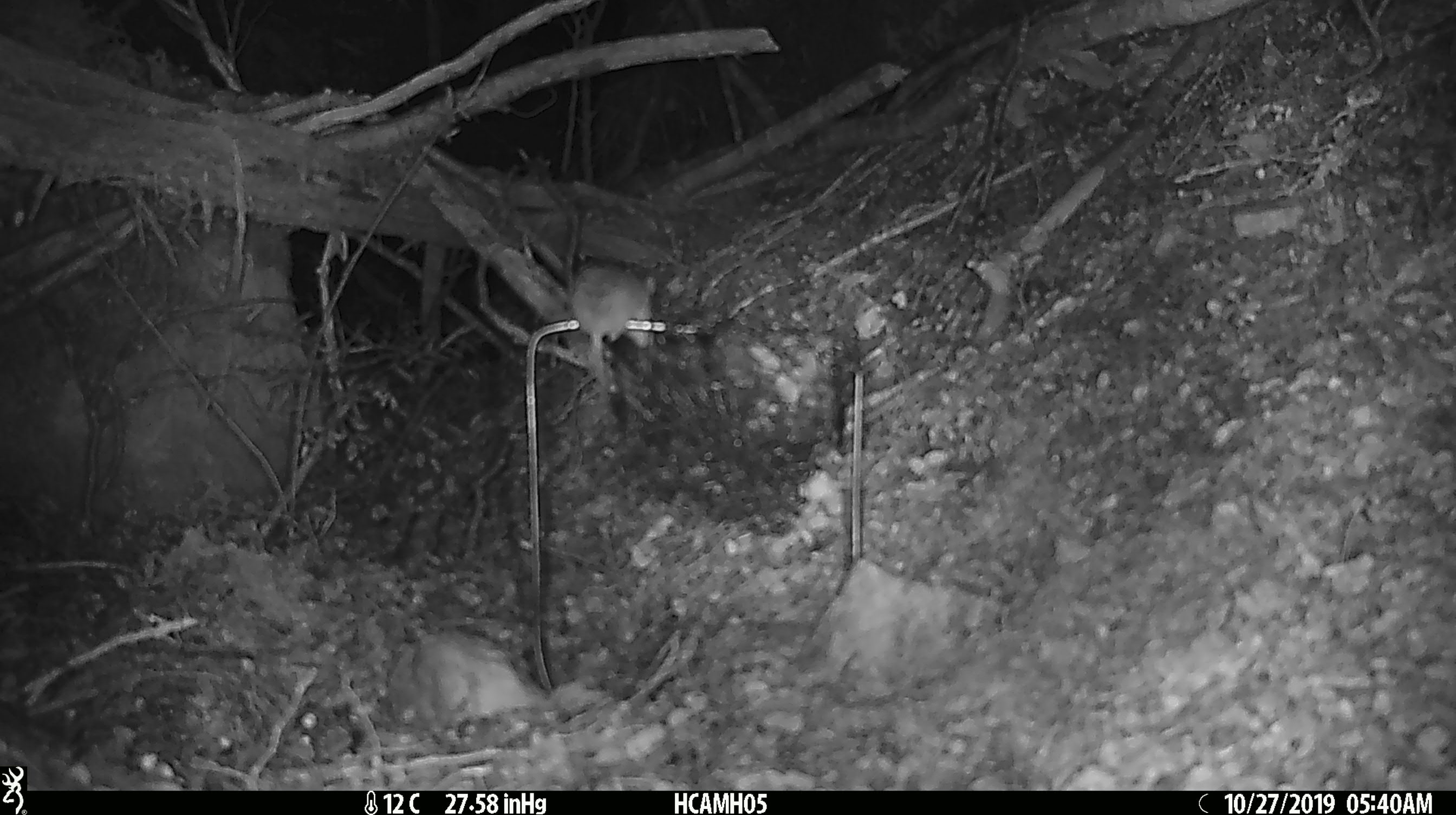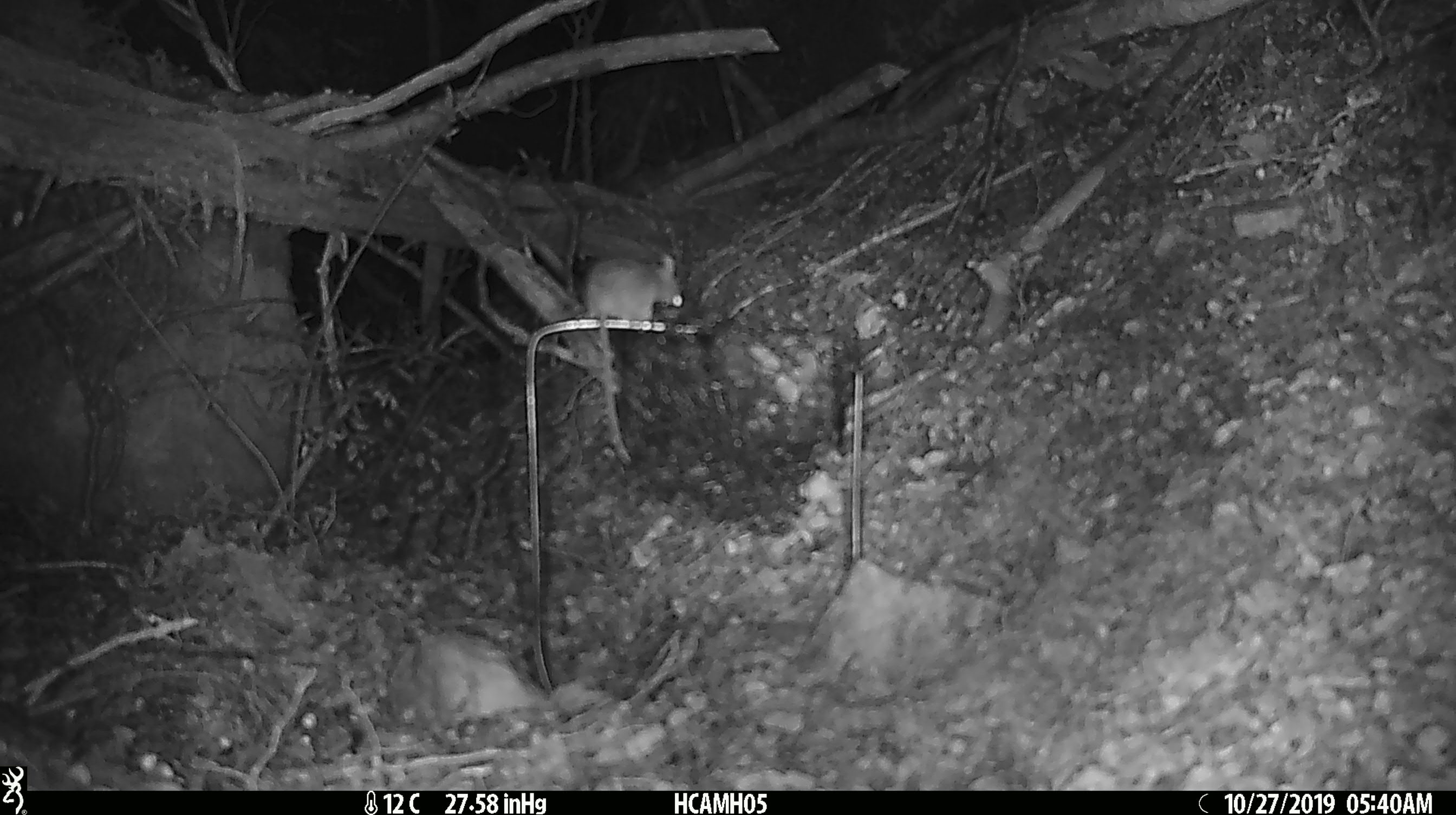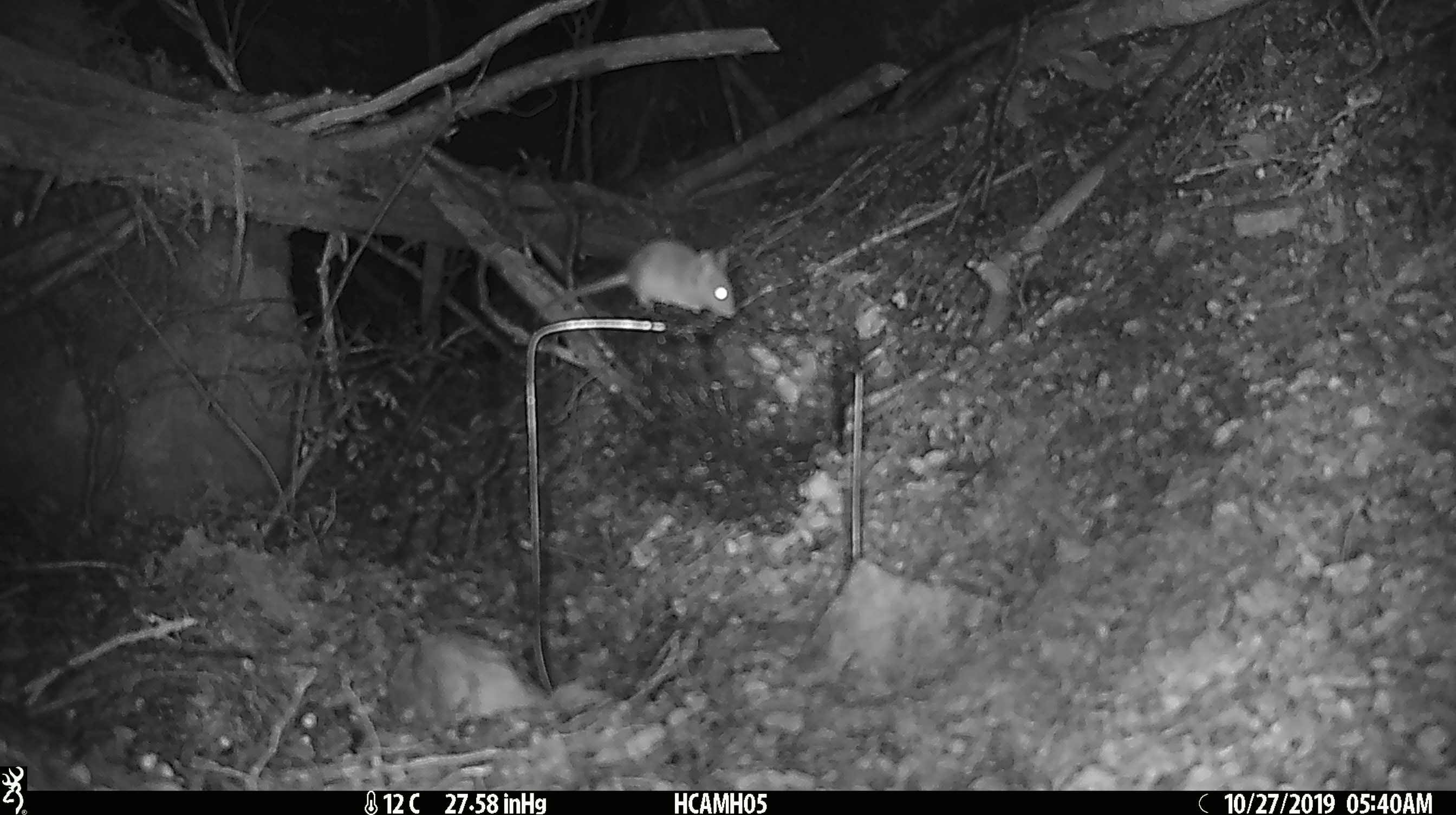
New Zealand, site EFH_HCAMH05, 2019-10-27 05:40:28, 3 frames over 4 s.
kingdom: Animalia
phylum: Chordata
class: Mammalia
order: Rodentia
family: Muridae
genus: Mus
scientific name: Mus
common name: mouse